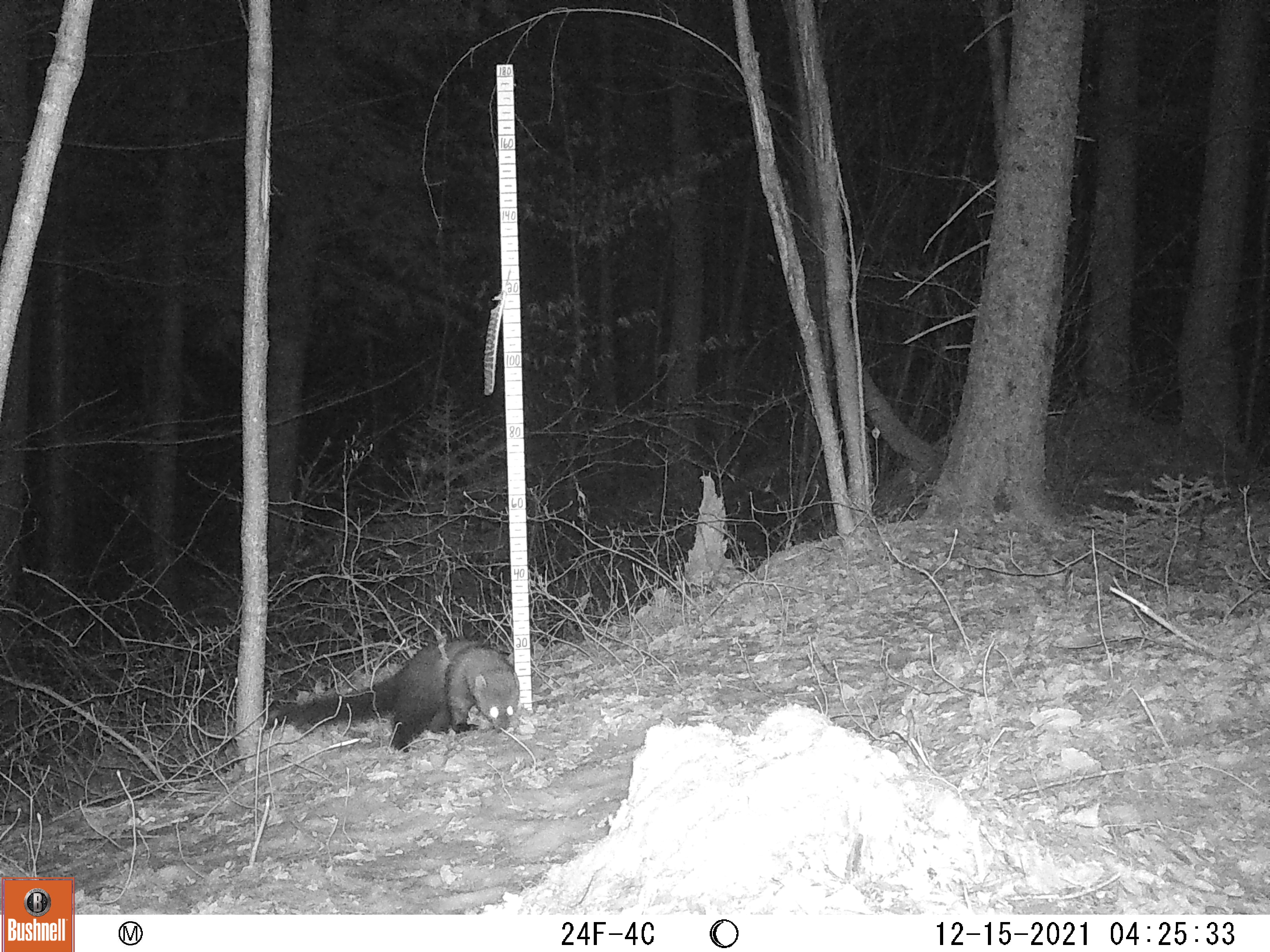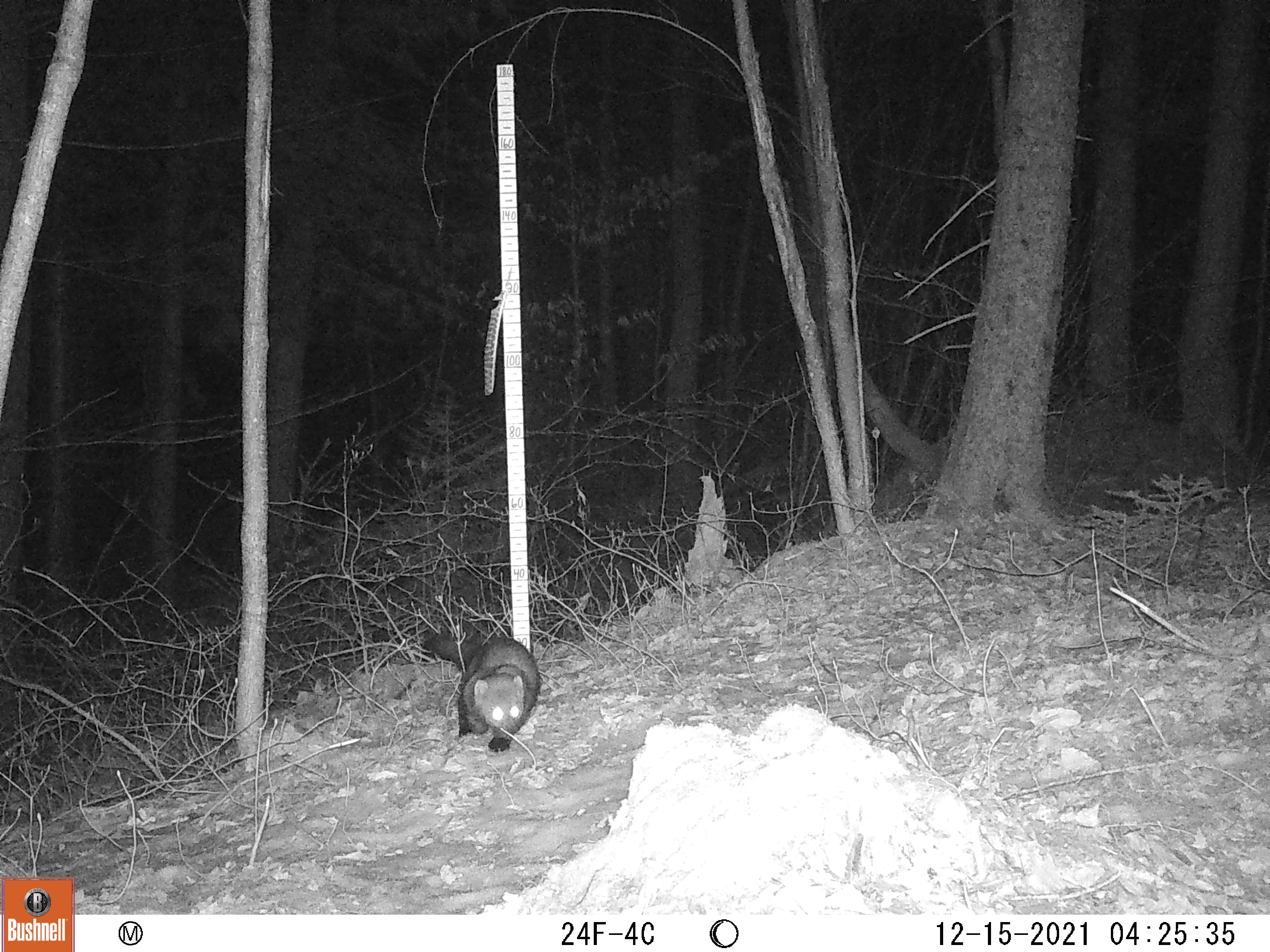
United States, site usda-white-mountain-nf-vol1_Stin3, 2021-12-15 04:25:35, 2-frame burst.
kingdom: Animalia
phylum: Chordata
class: Mammalia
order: Carnivora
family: Mustelidae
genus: Pekania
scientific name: Pekania pennanti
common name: fisher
Fisher (Pekania pennanti).